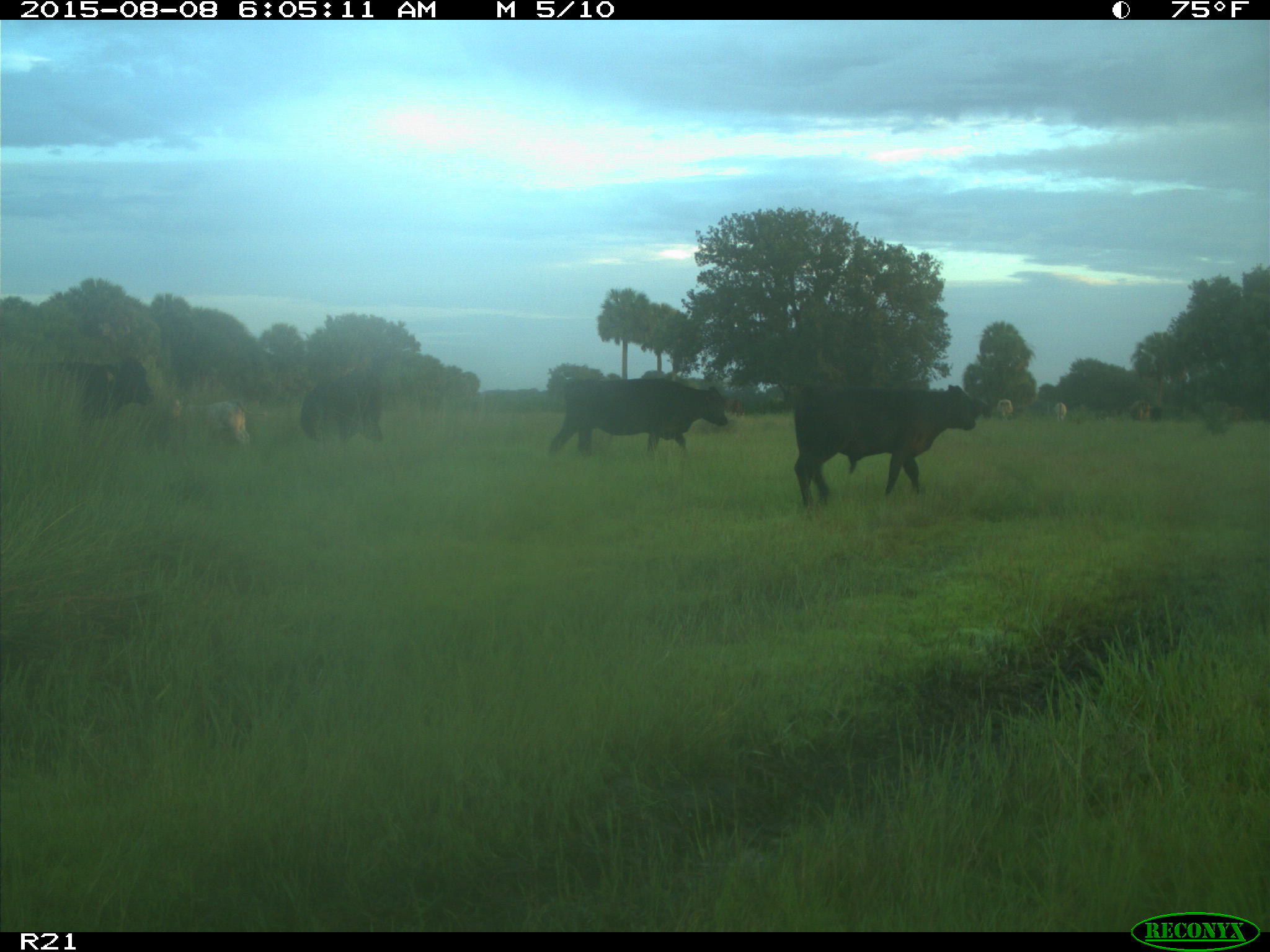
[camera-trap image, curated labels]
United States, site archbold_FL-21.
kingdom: Animalia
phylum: Chordata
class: Mammalia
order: Artiodactyla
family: Bovidae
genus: Bos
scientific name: Bos taurus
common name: domestic cow